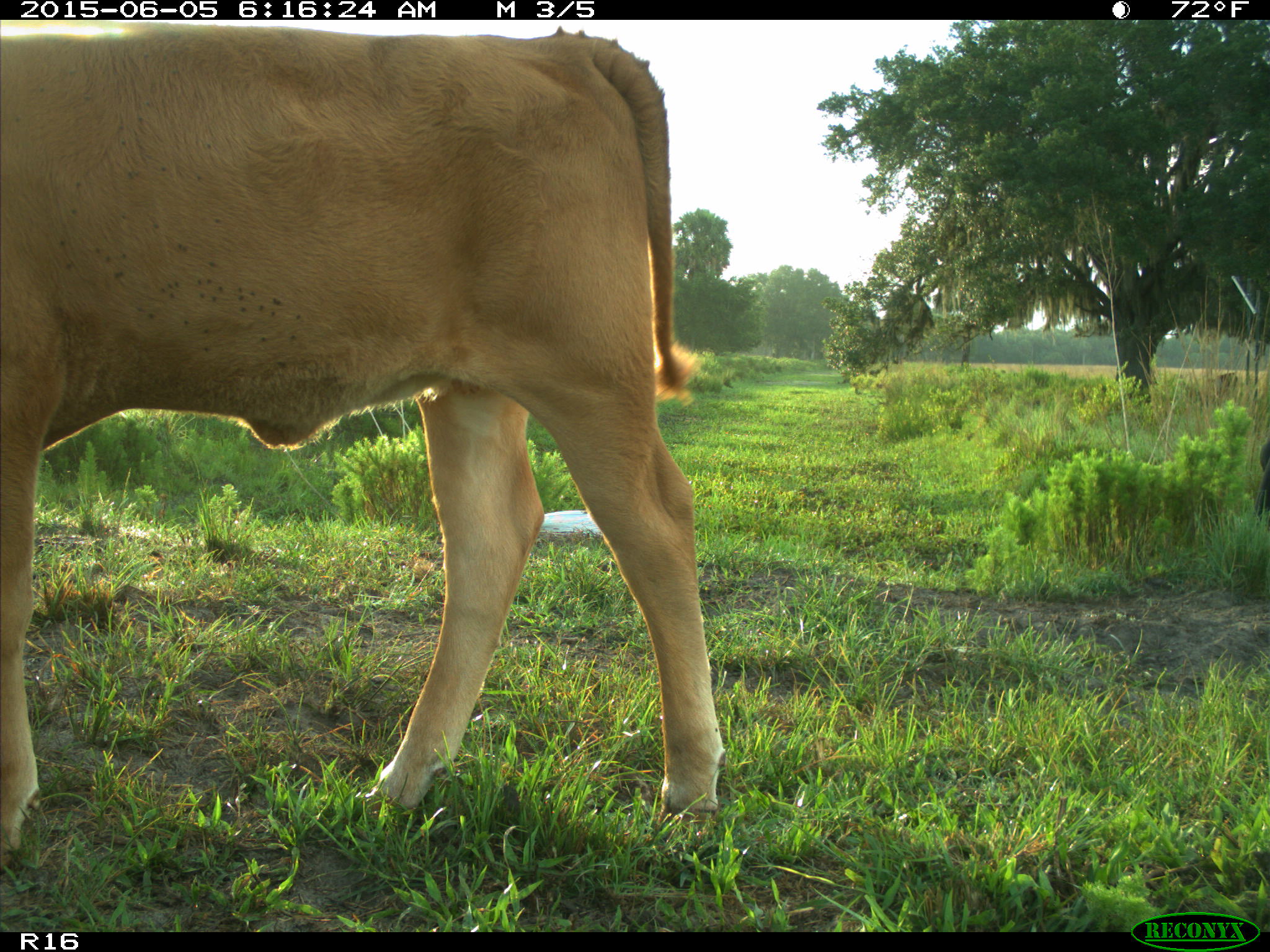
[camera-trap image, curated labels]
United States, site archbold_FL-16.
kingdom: Animalia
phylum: Chordata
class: Mammalia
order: Artiodactyla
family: Bovidae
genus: Bos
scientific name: Bos taurus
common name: domestic cow